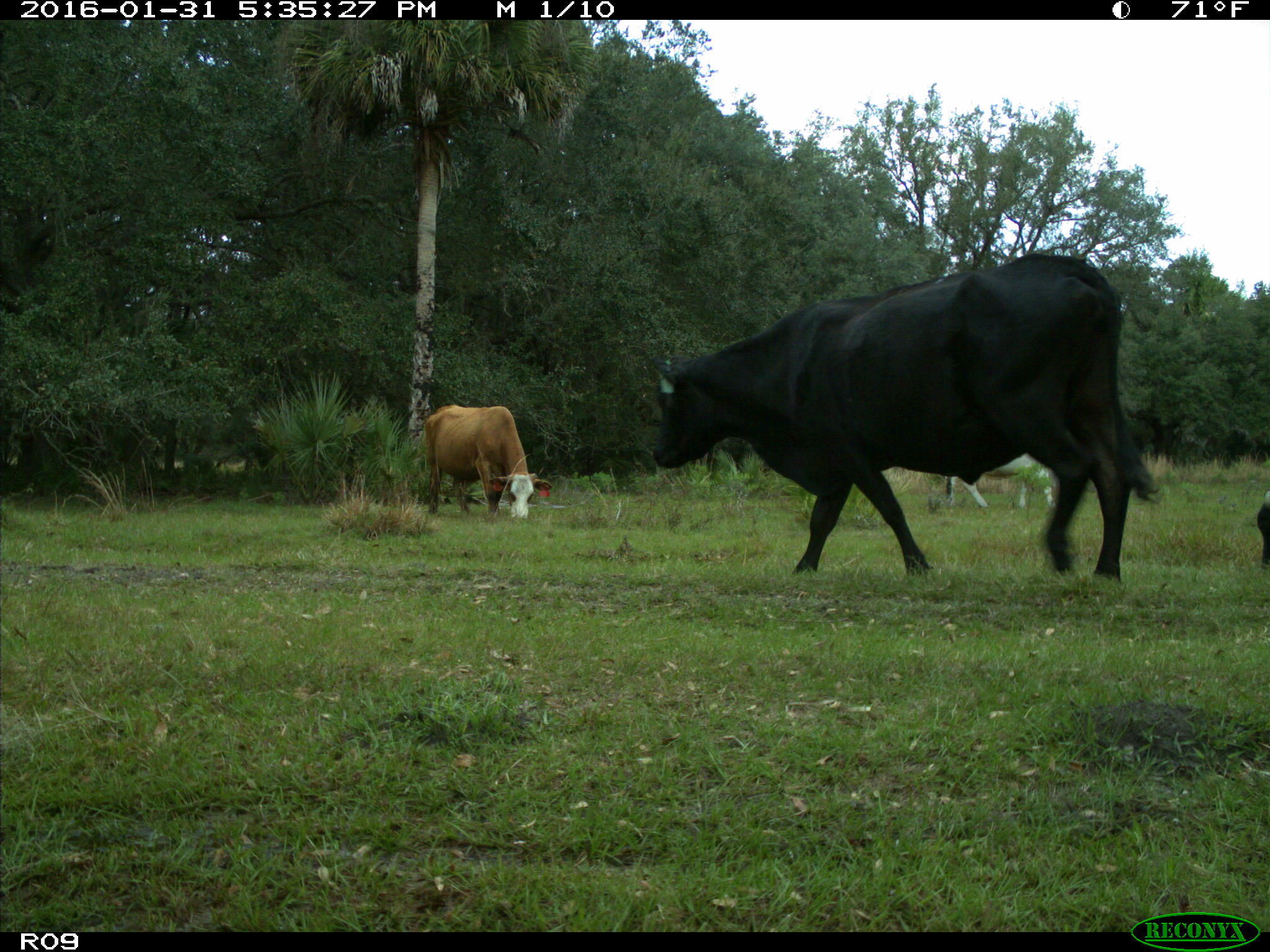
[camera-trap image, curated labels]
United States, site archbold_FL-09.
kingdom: Animalia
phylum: Chordata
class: Mammalia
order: Artiodactyla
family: Bovidae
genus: Bos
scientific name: Bos taurus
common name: domestic cow